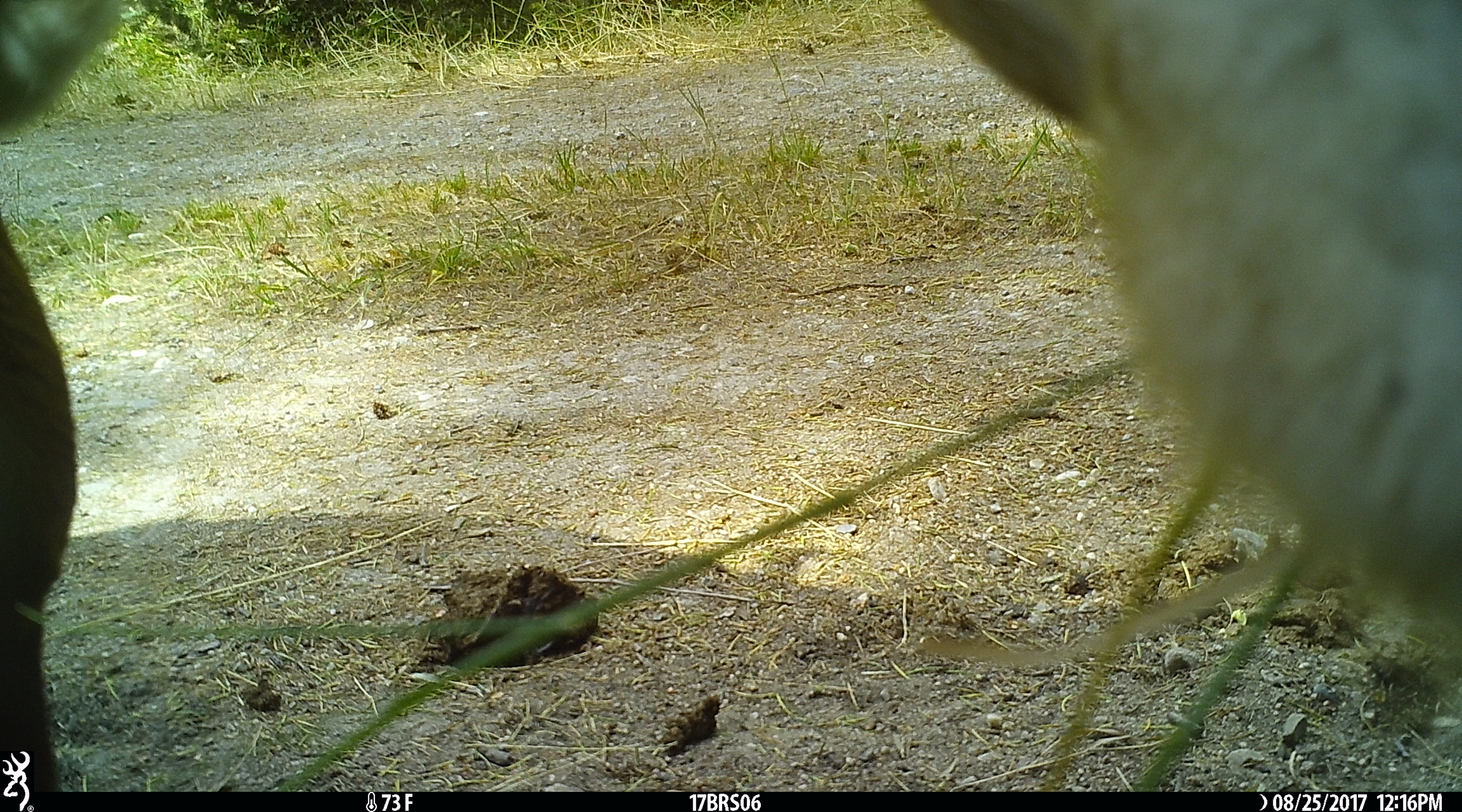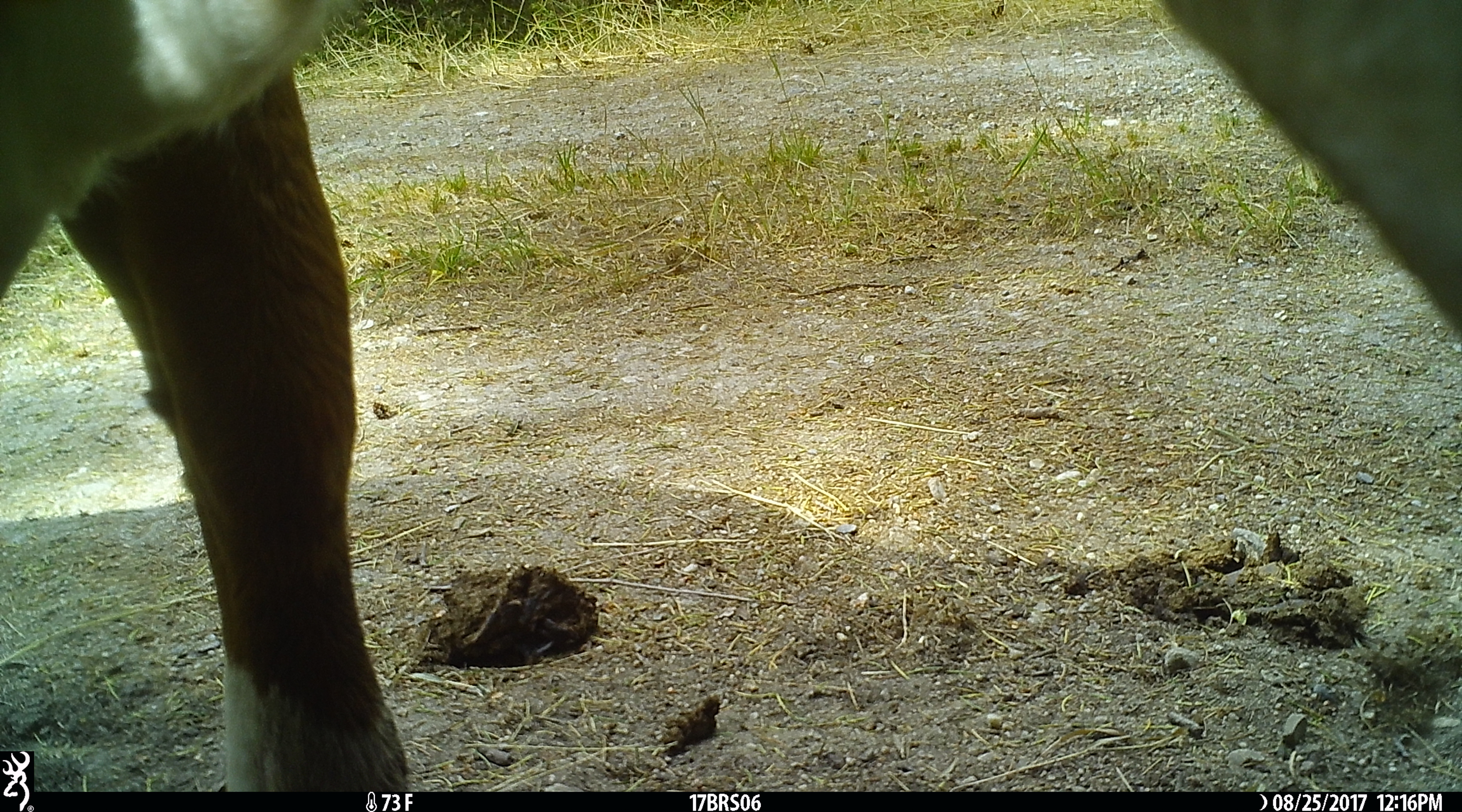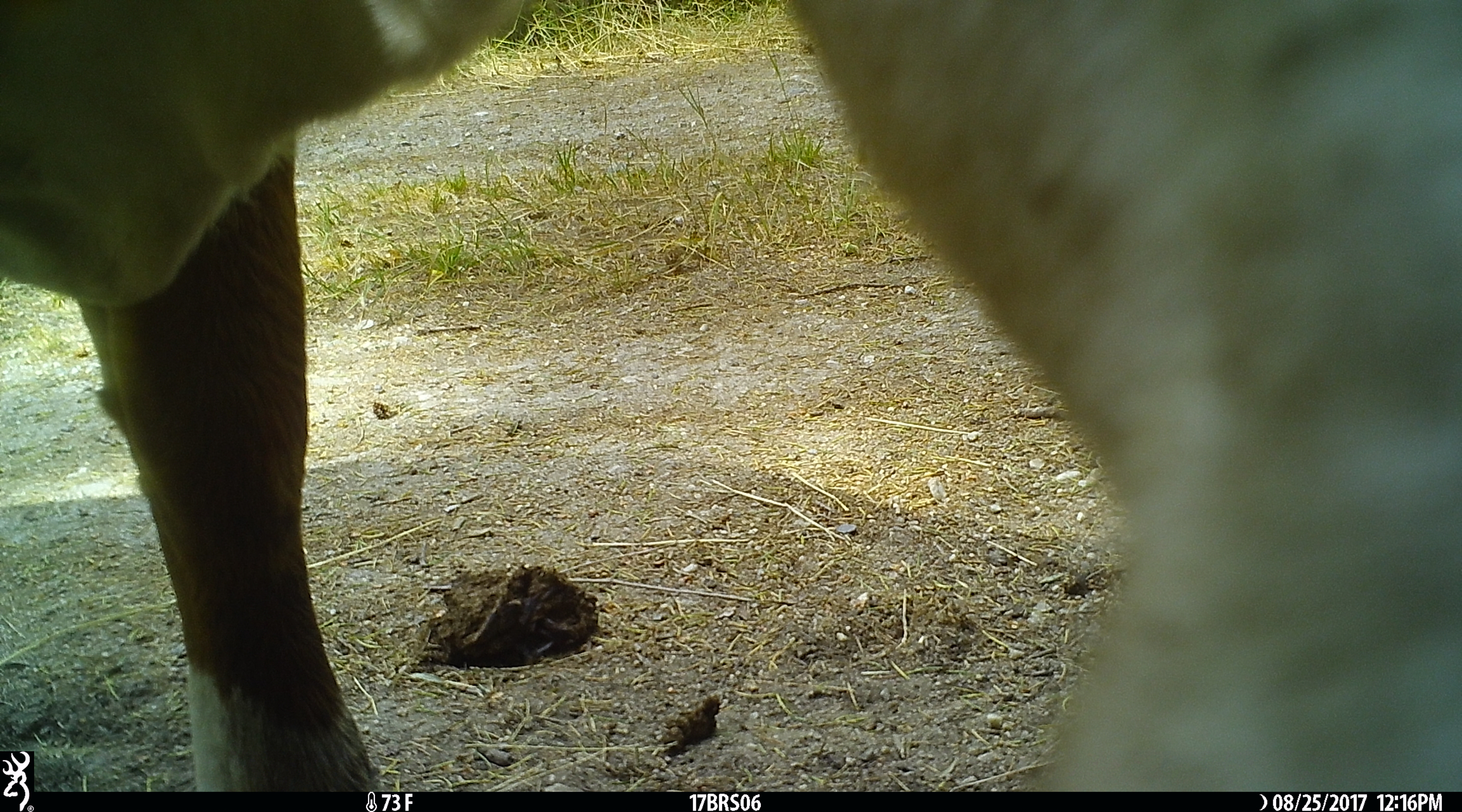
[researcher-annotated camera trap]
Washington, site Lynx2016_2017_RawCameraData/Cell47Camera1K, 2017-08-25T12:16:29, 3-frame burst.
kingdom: Animalia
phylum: Chordata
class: Mammalia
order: Artiodactyla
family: Bovidae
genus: Bos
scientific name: Bos taurus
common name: domestic cattle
Domestic cattle (Bos taurus). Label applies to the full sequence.